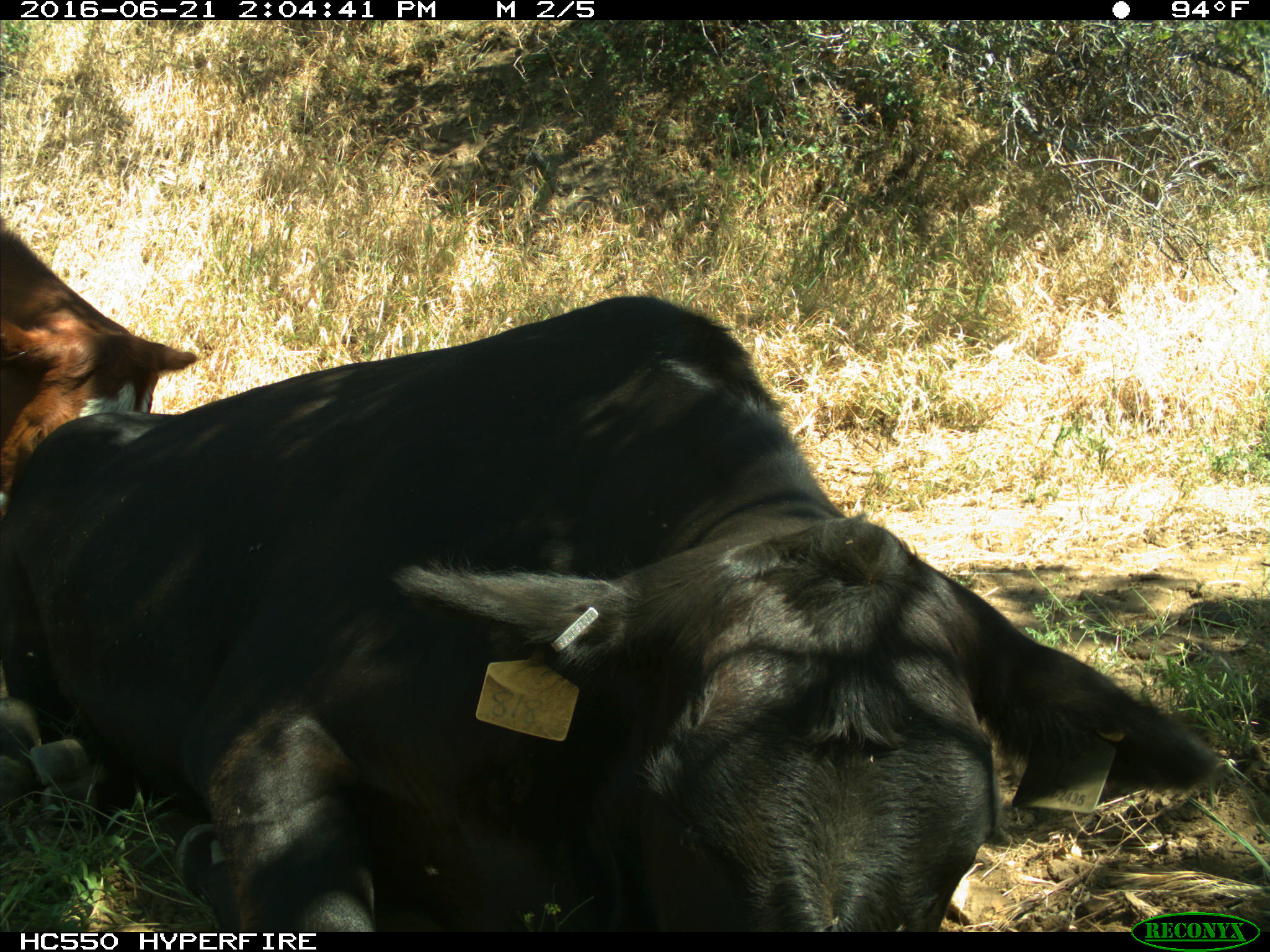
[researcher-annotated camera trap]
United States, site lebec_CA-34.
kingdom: Animalia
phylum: Chordata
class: Mammalia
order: Artiodactyla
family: Bovidae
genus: Bos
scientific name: Bos taurus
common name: domestic cow